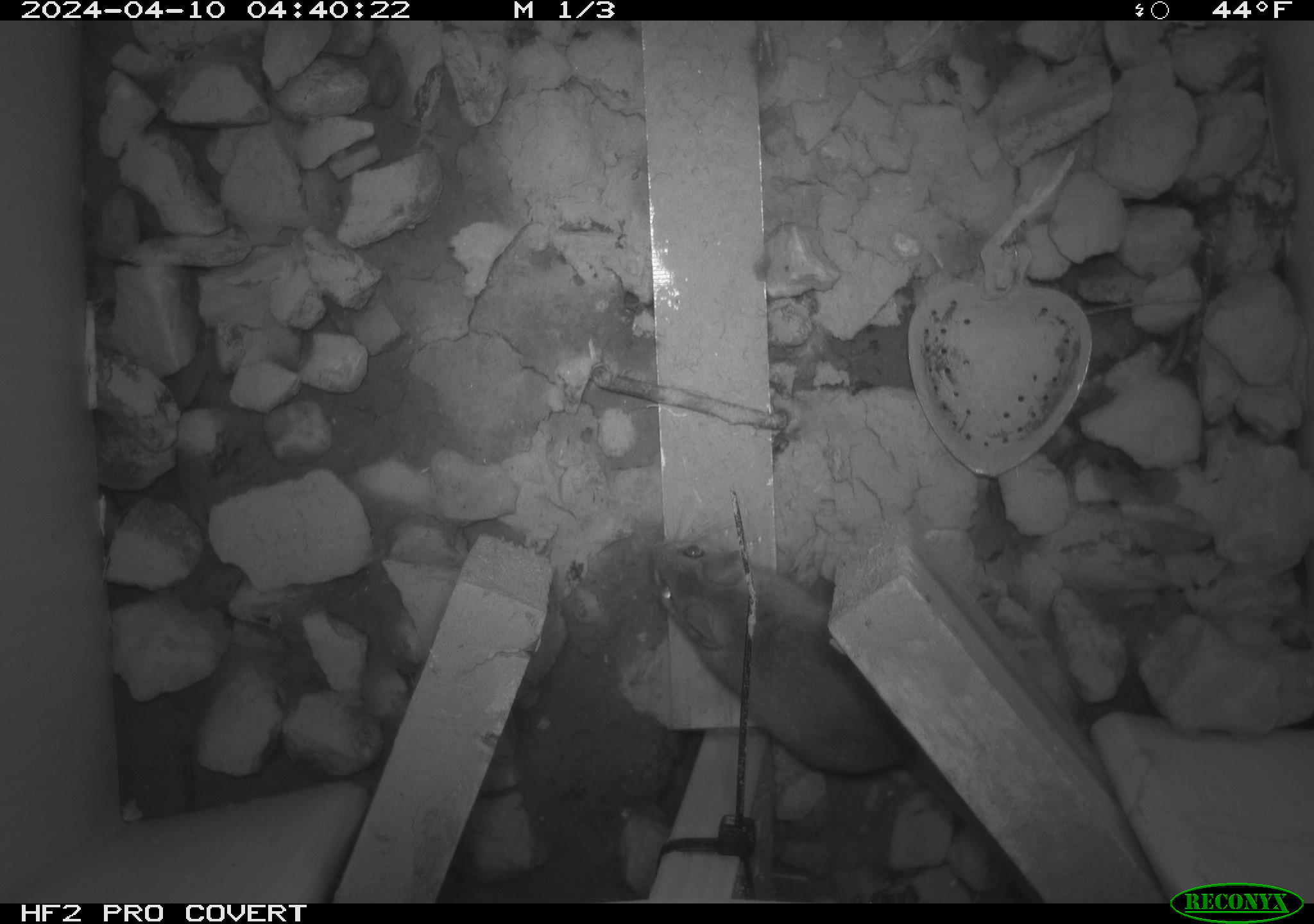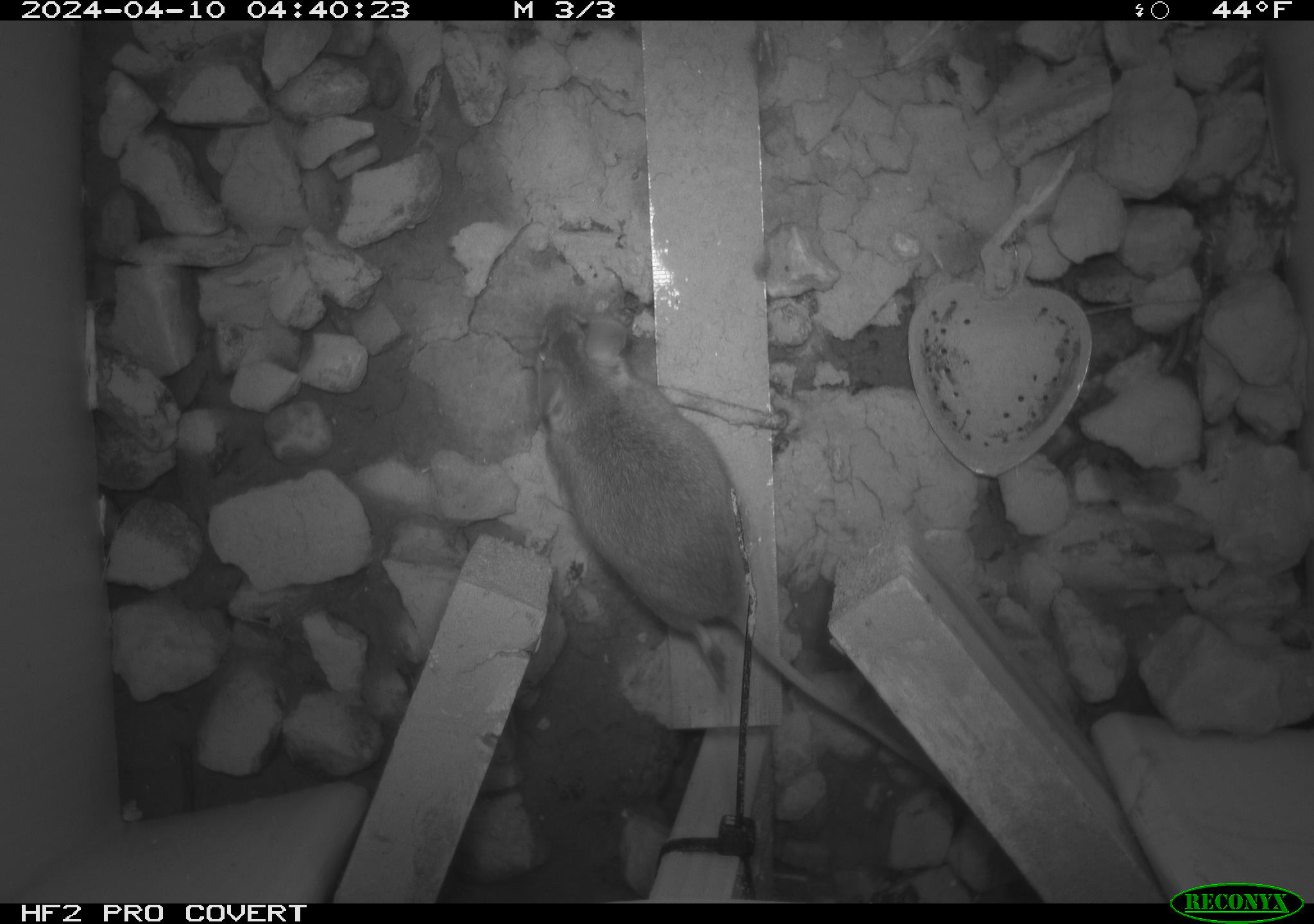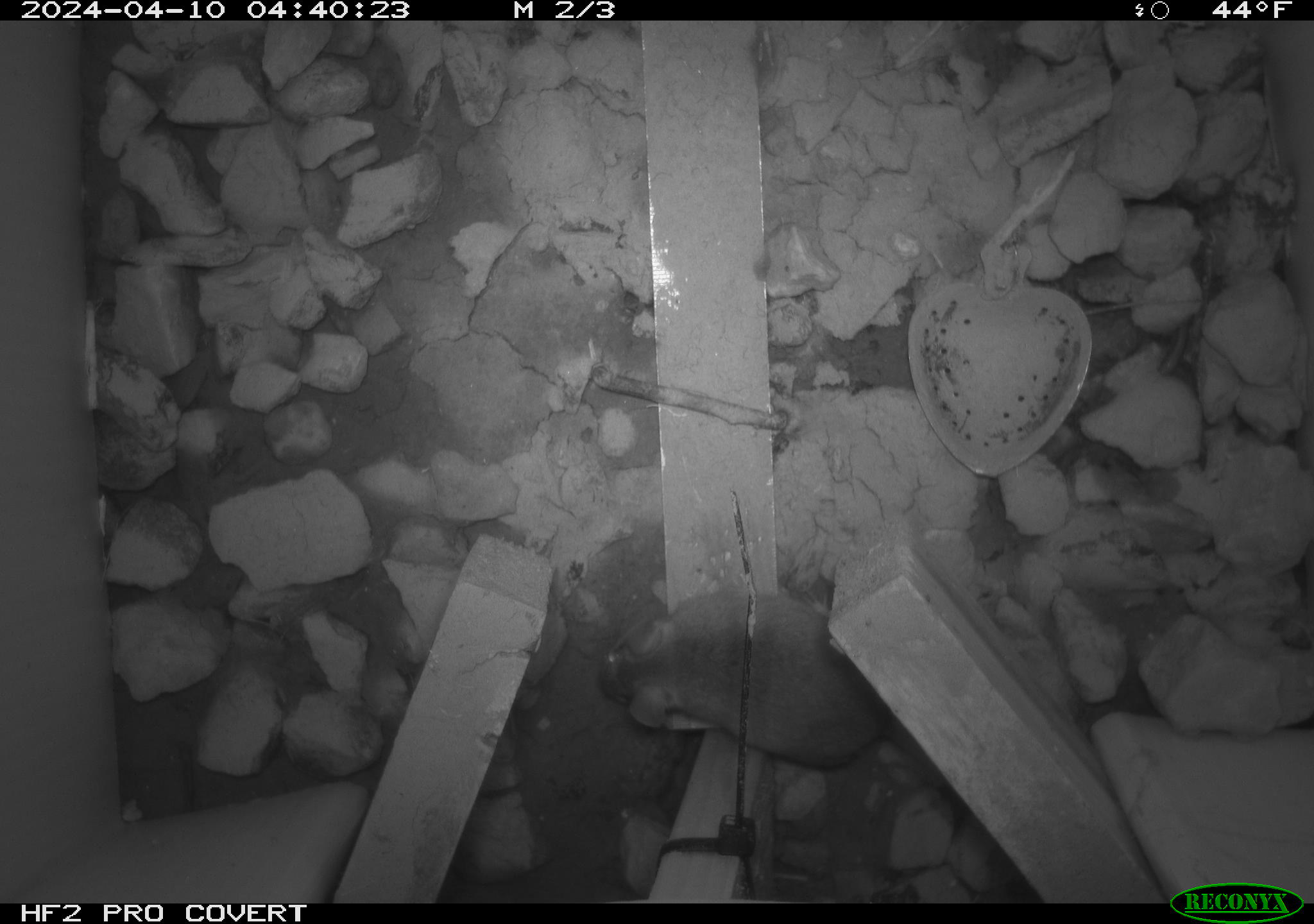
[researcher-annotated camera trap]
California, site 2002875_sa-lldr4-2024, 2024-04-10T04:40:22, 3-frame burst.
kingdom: Animalia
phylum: Chordata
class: Mammalia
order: Rodentia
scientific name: Rodentia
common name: rodent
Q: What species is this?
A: Rodent (Rodentia).